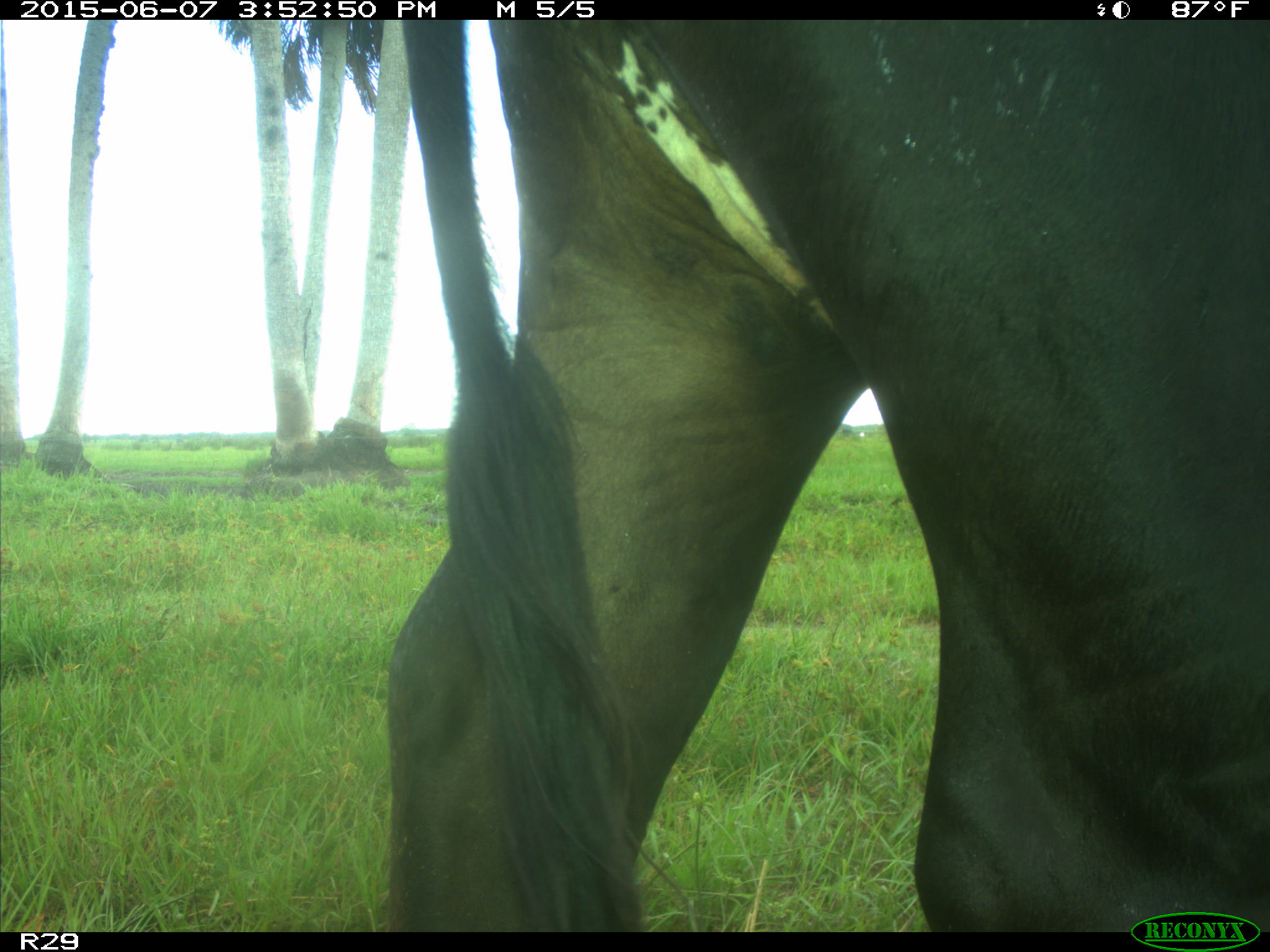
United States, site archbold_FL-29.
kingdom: Animalia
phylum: Chordata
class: Mammalia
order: Artiodactyla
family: Bovidae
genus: Bos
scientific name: Bos taurus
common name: domestic cow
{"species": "Bos taurus (domestic cow)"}